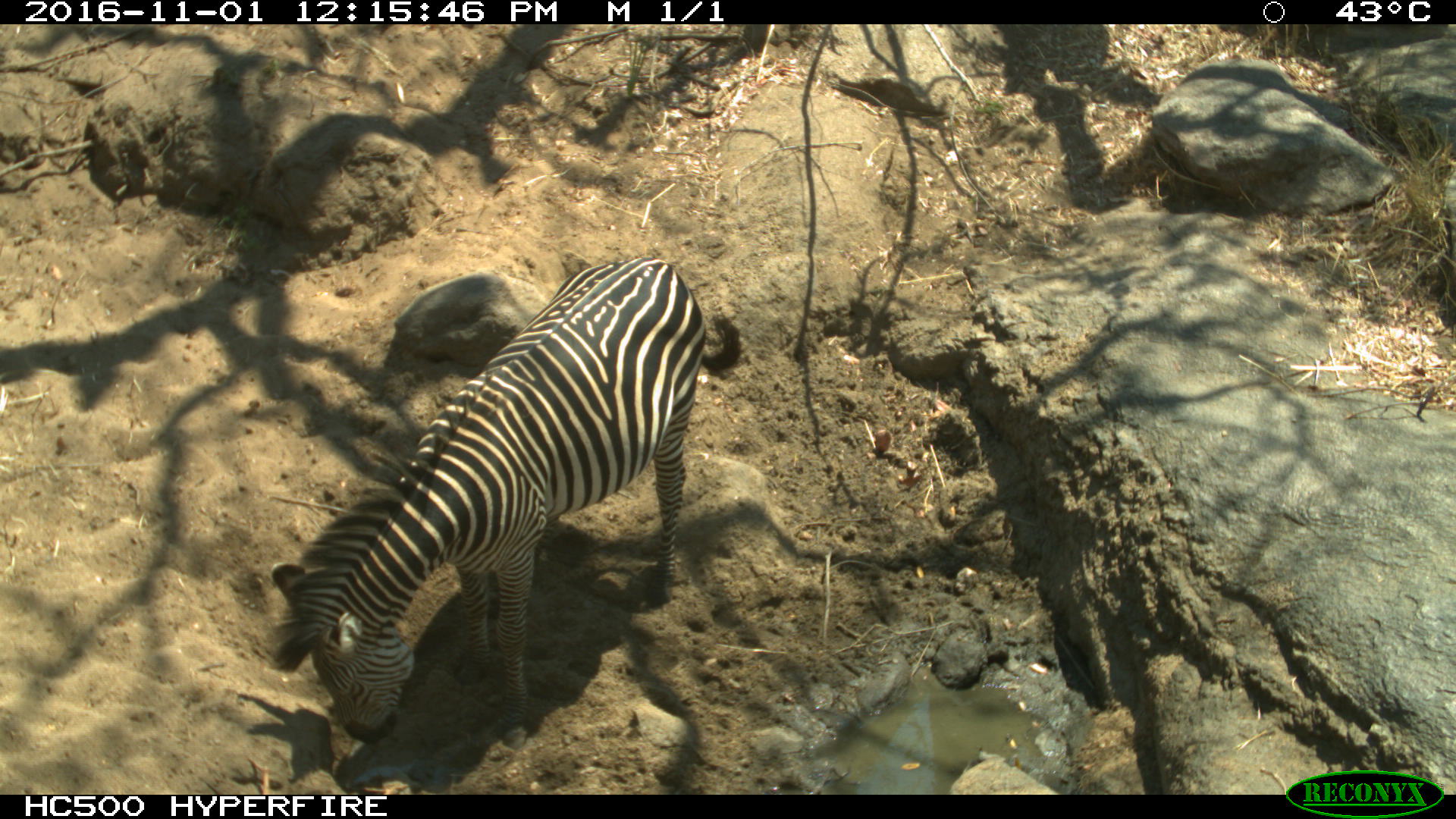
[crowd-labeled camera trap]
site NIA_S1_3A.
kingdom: Animalia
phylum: Chordata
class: Mammalia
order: Perissodactyla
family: Equidae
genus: Equus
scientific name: Equus quagga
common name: plains zebra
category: zebraplains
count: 1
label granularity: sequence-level